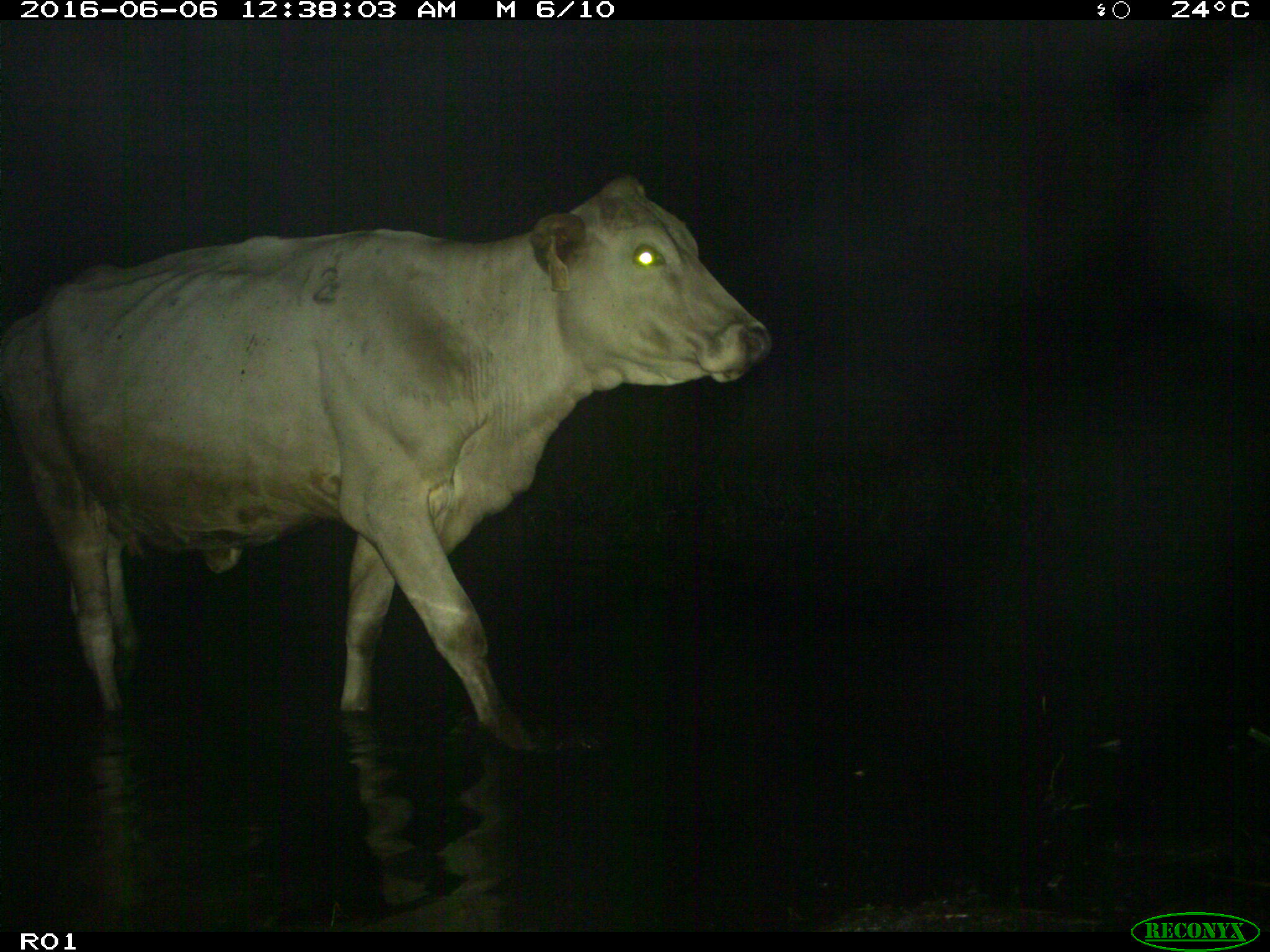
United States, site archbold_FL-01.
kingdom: Animalia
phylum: Chordata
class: Mammalia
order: Artiodactyla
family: Bovidae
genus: Bos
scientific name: Bos taurus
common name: domestic cow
Bos taurus (domestic cow).